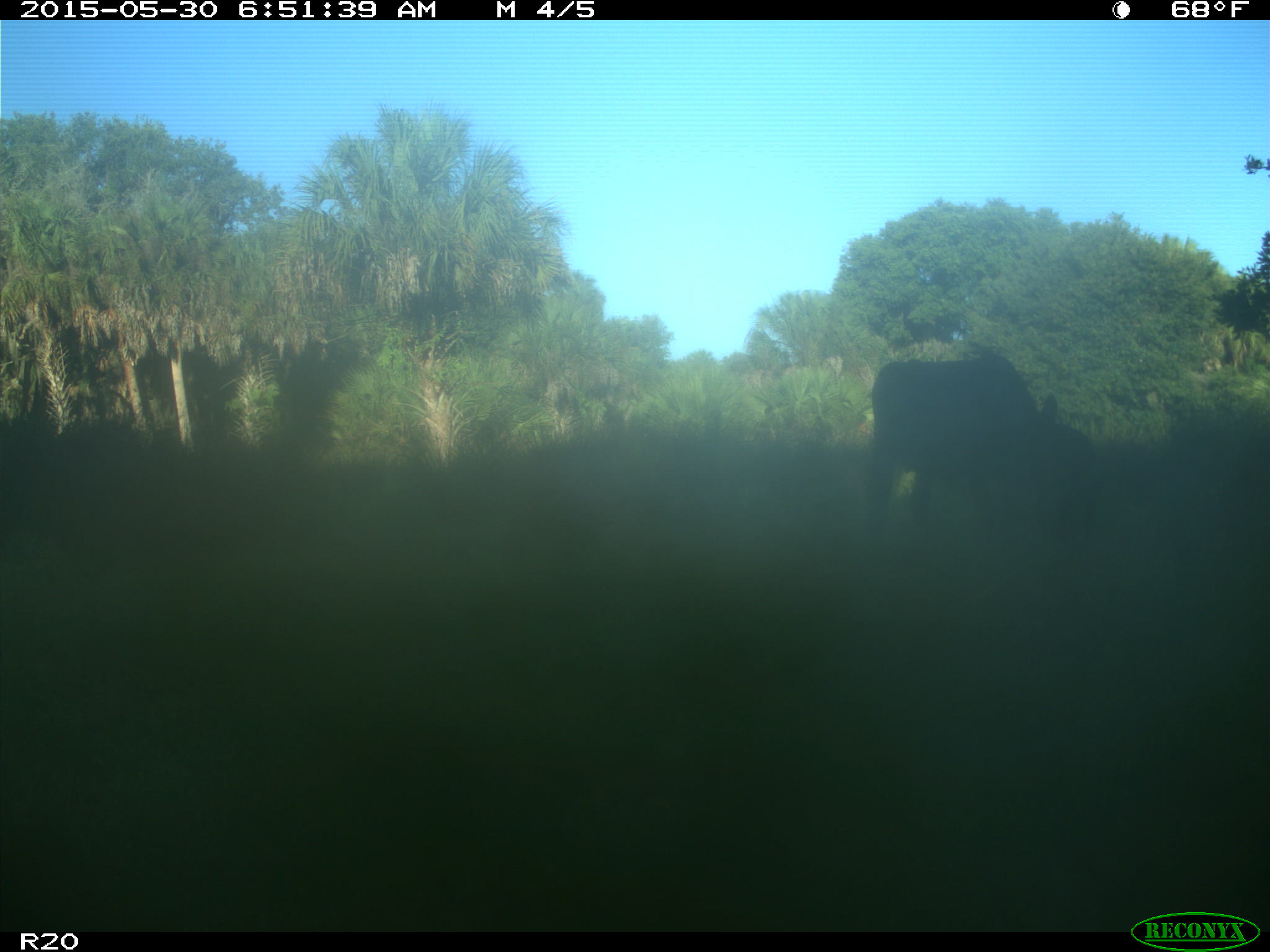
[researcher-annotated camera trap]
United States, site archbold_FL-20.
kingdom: Animalia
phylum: Chordata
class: Mammalia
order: Artiodactyla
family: Bovidae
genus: Bos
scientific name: Bos taurus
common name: domestic cow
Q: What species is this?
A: Bos taurus (domestic cow).